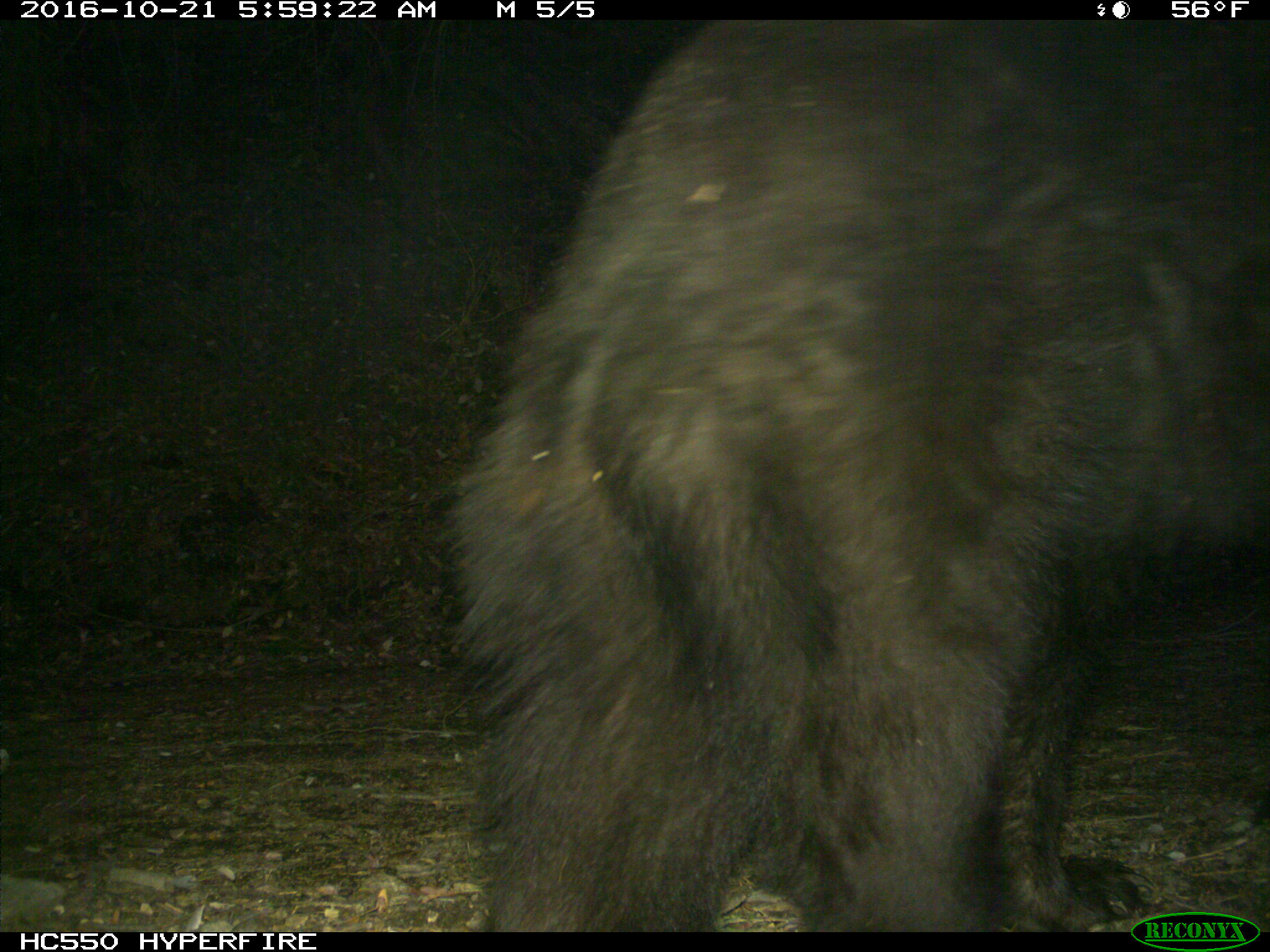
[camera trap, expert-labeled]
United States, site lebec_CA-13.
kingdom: Animalia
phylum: Chordata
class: Mammalia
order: Carnivora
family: Ursidae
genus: Ursus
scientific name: Ursus americanus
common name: american black bear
Ursus americanus (american black bear).